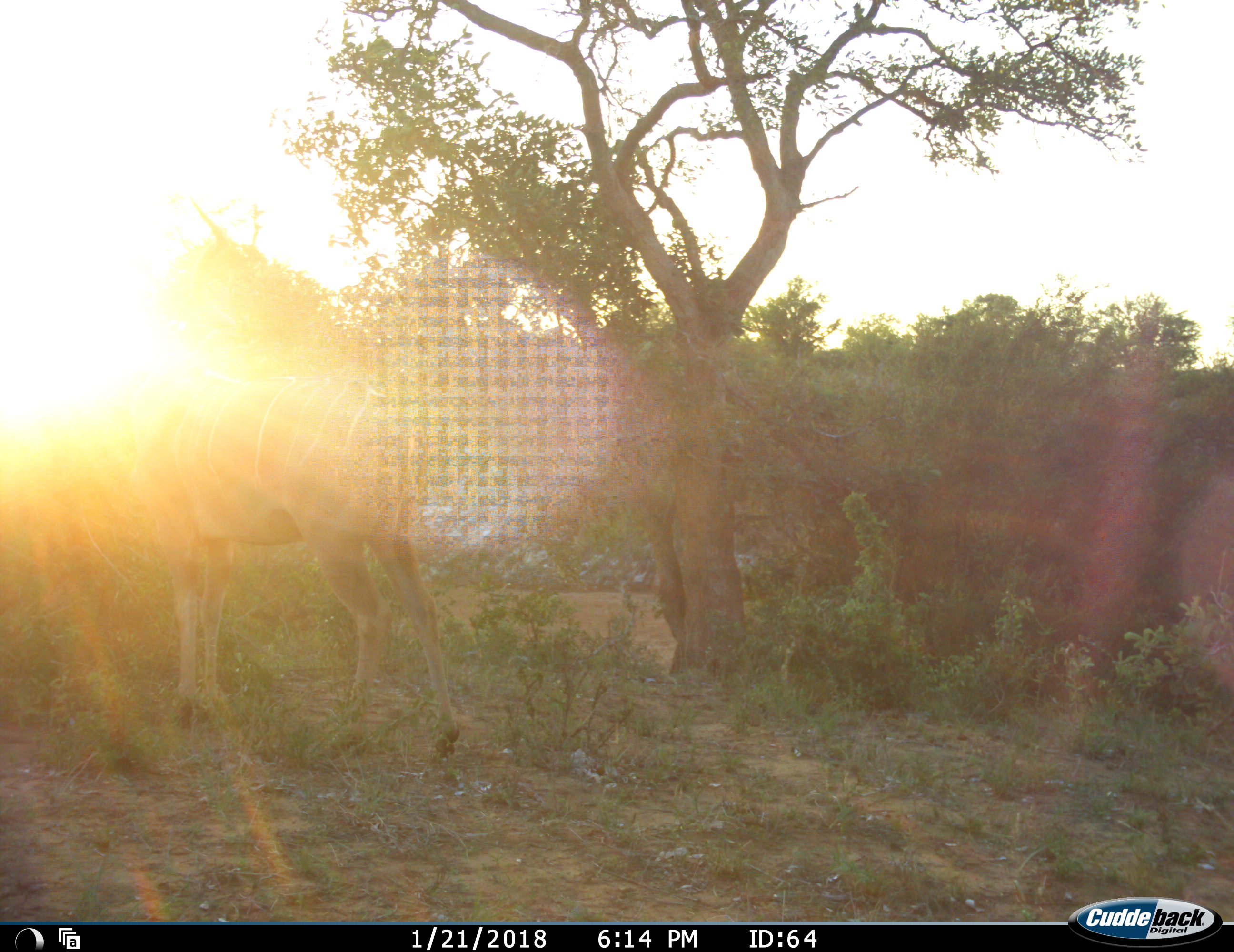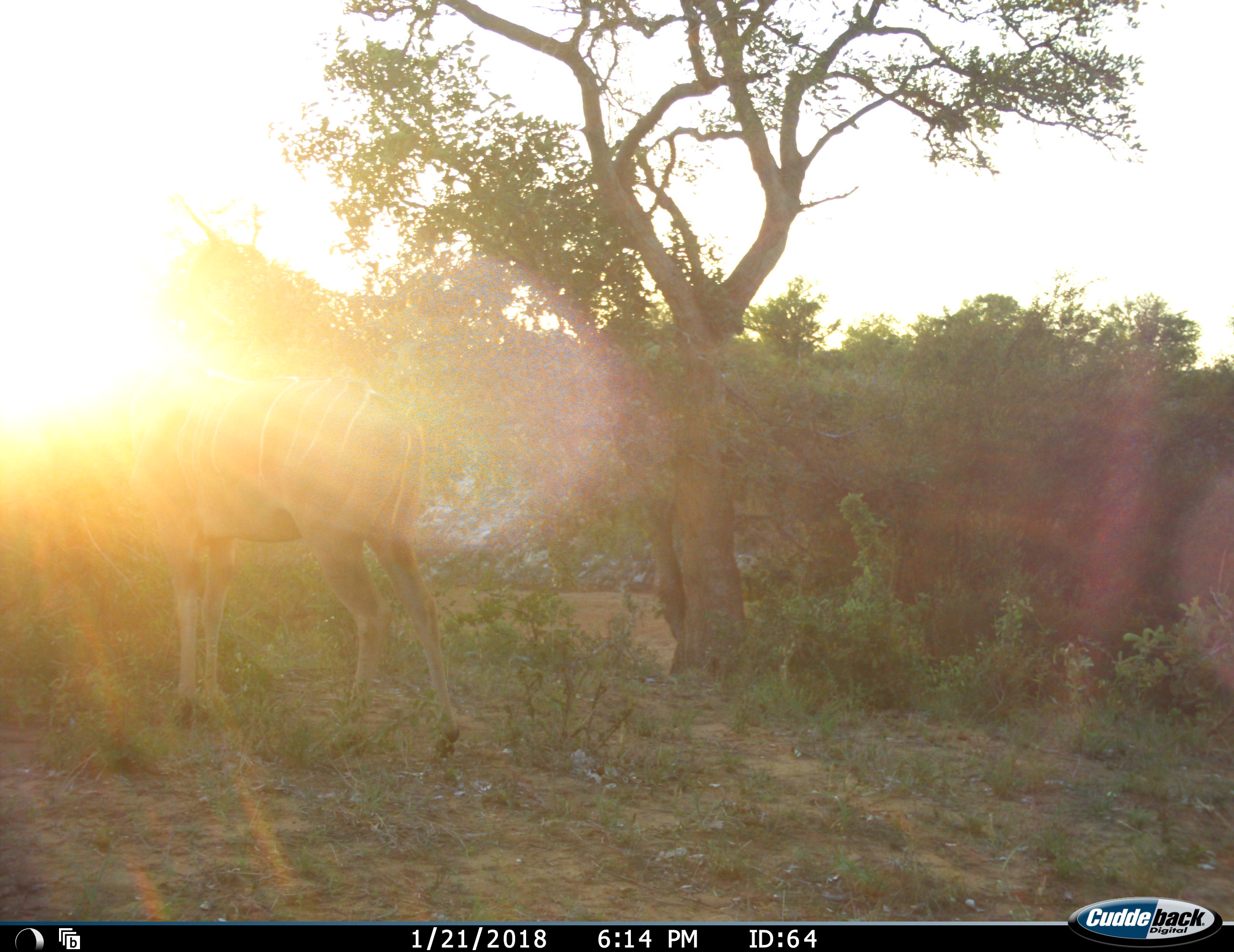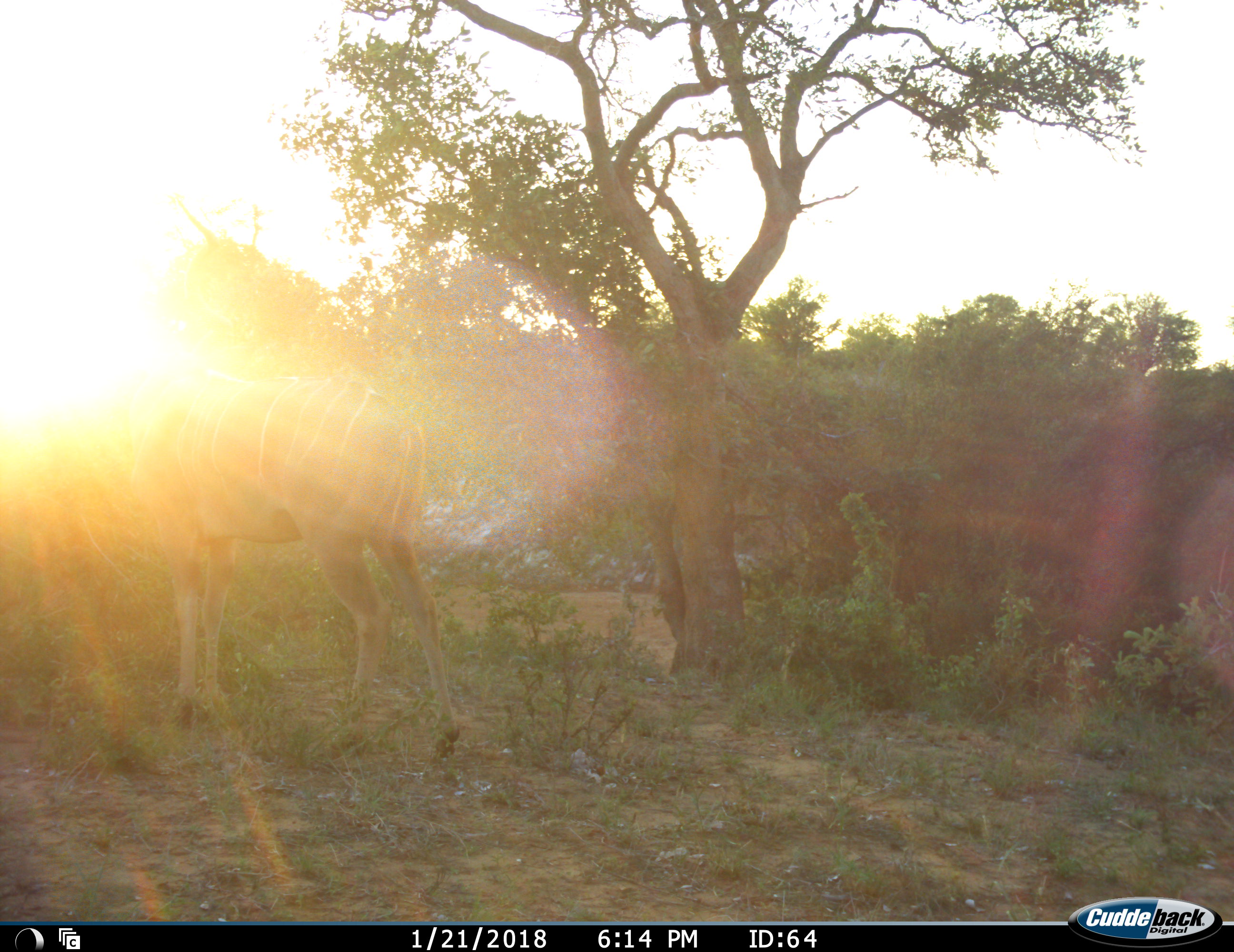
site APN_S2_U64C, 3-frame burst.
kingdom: Animalia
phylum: Chordata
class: Mammalia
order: Artiodactyla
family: Bovidae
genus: Tragelaphus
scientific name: Tragelaphus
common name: kudu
Kudu (Tragelaphus), count 1. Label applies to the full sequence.